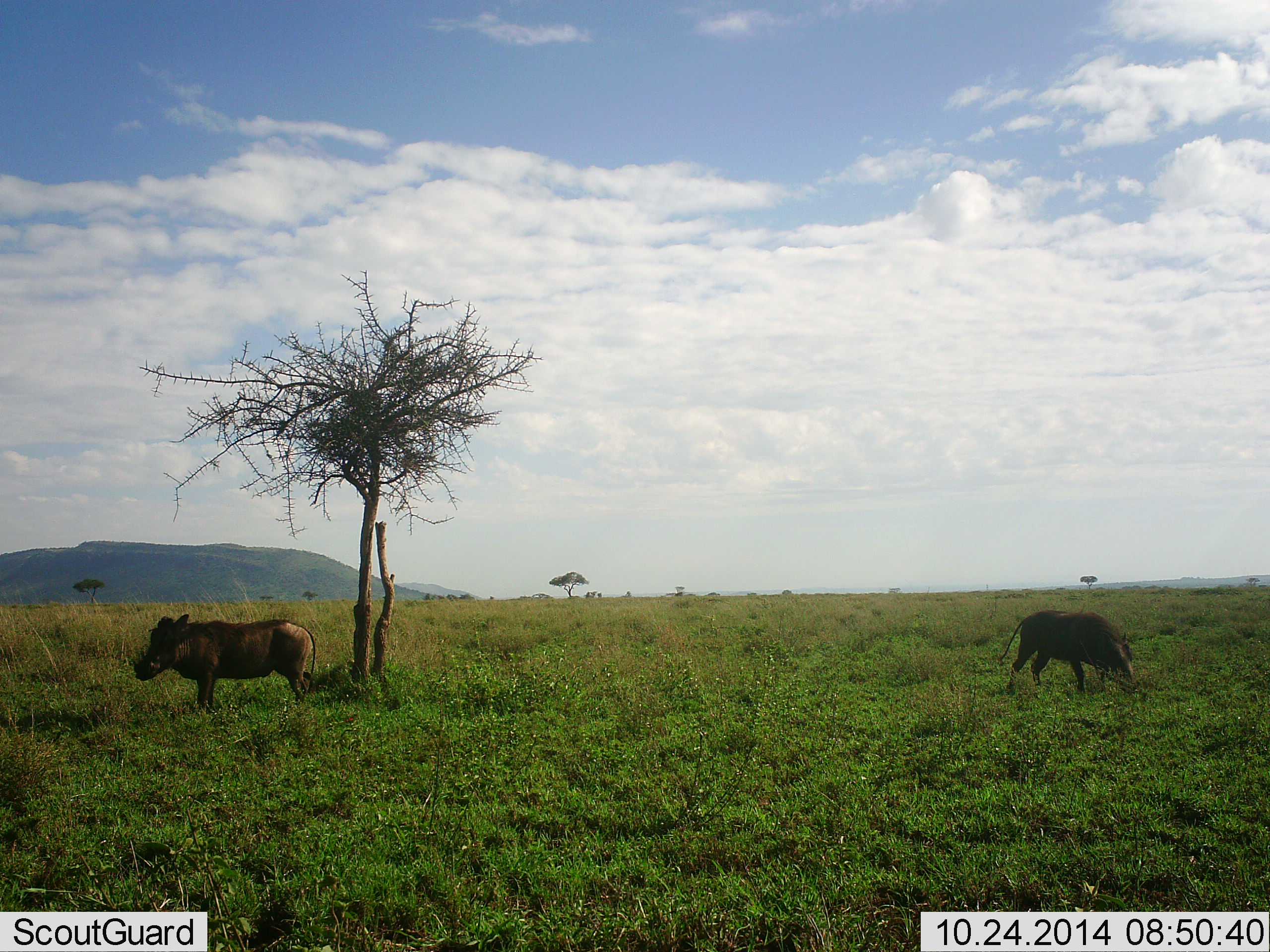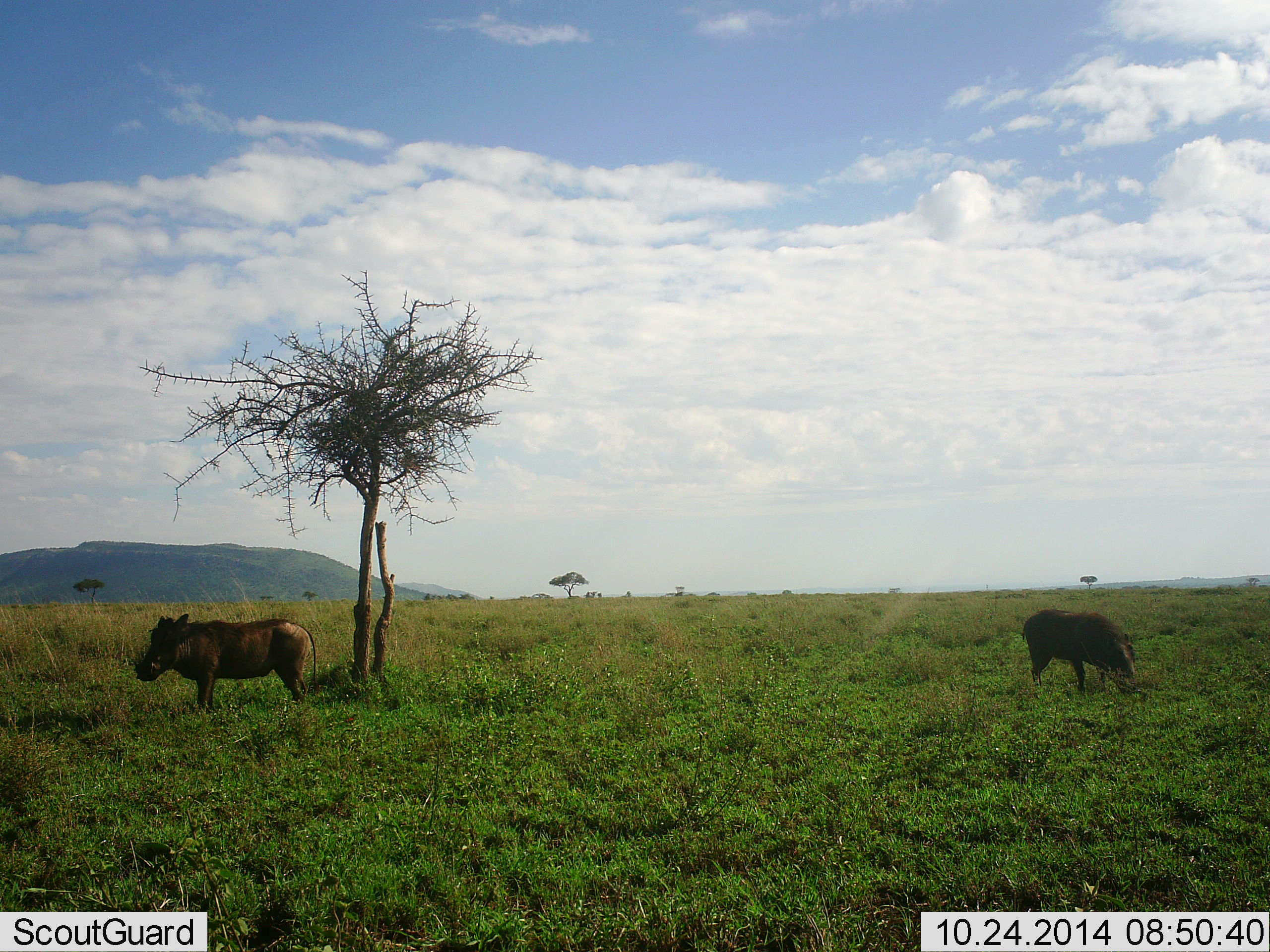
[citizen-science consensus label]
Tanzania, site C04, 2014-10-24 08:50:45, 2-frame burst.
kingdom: Animalia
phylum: Chordata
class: Mammalia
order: Artiodactyla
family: Suidae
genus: Phacochoerus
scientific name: Phacochoerus africanus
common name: warthog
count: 2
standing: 100%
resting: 0%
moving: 10%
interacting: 0%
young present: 0%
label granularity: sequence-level